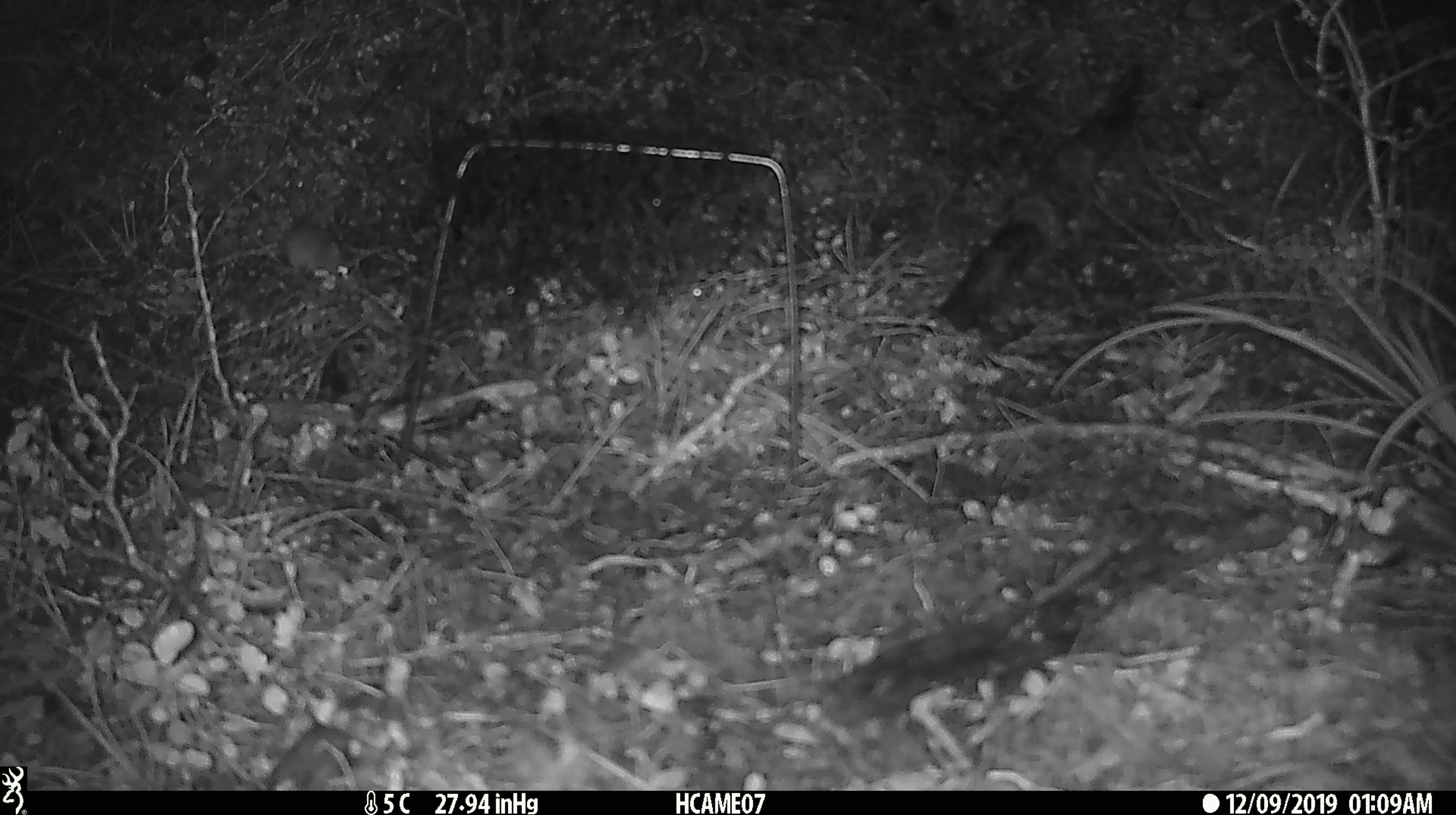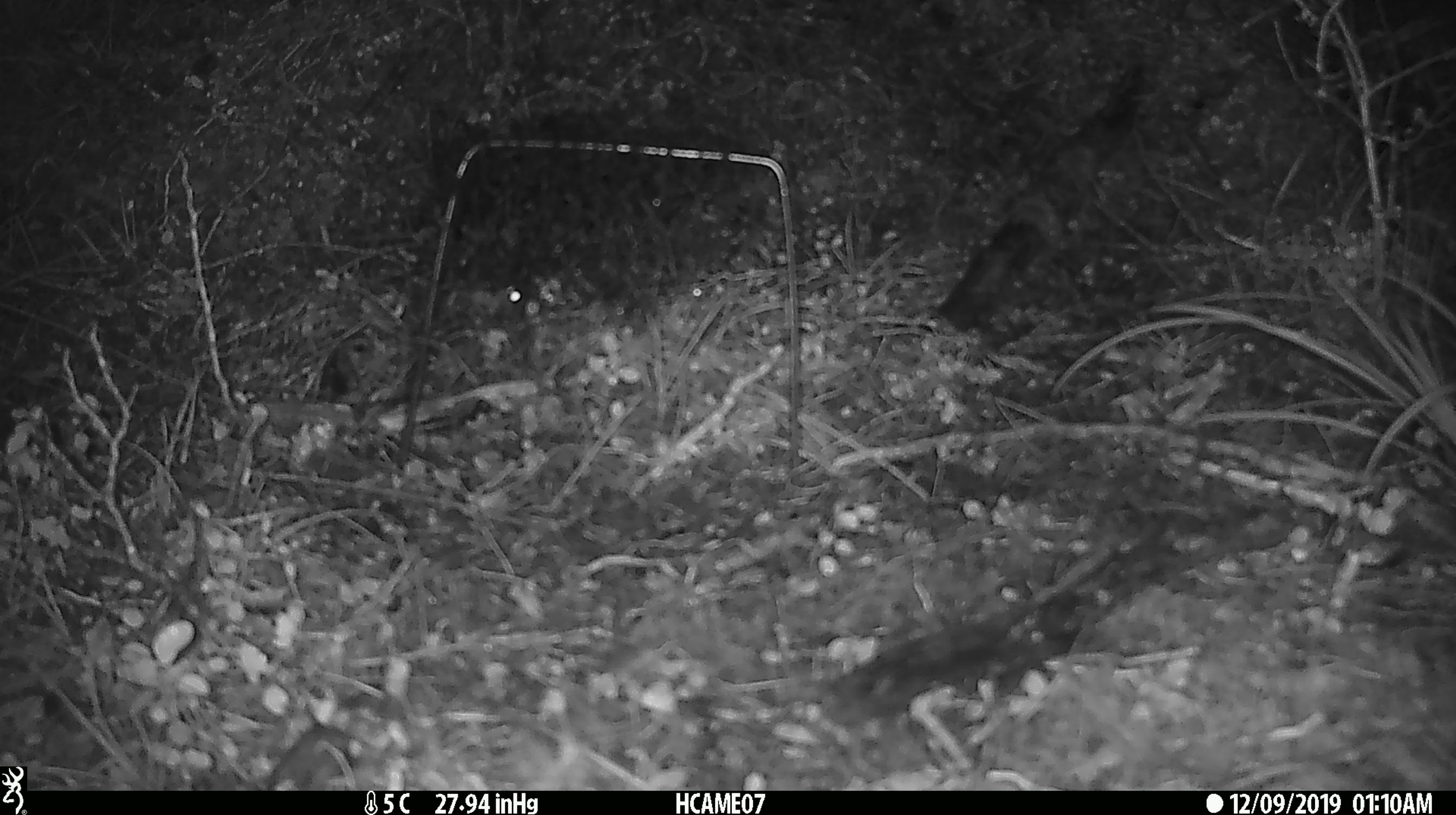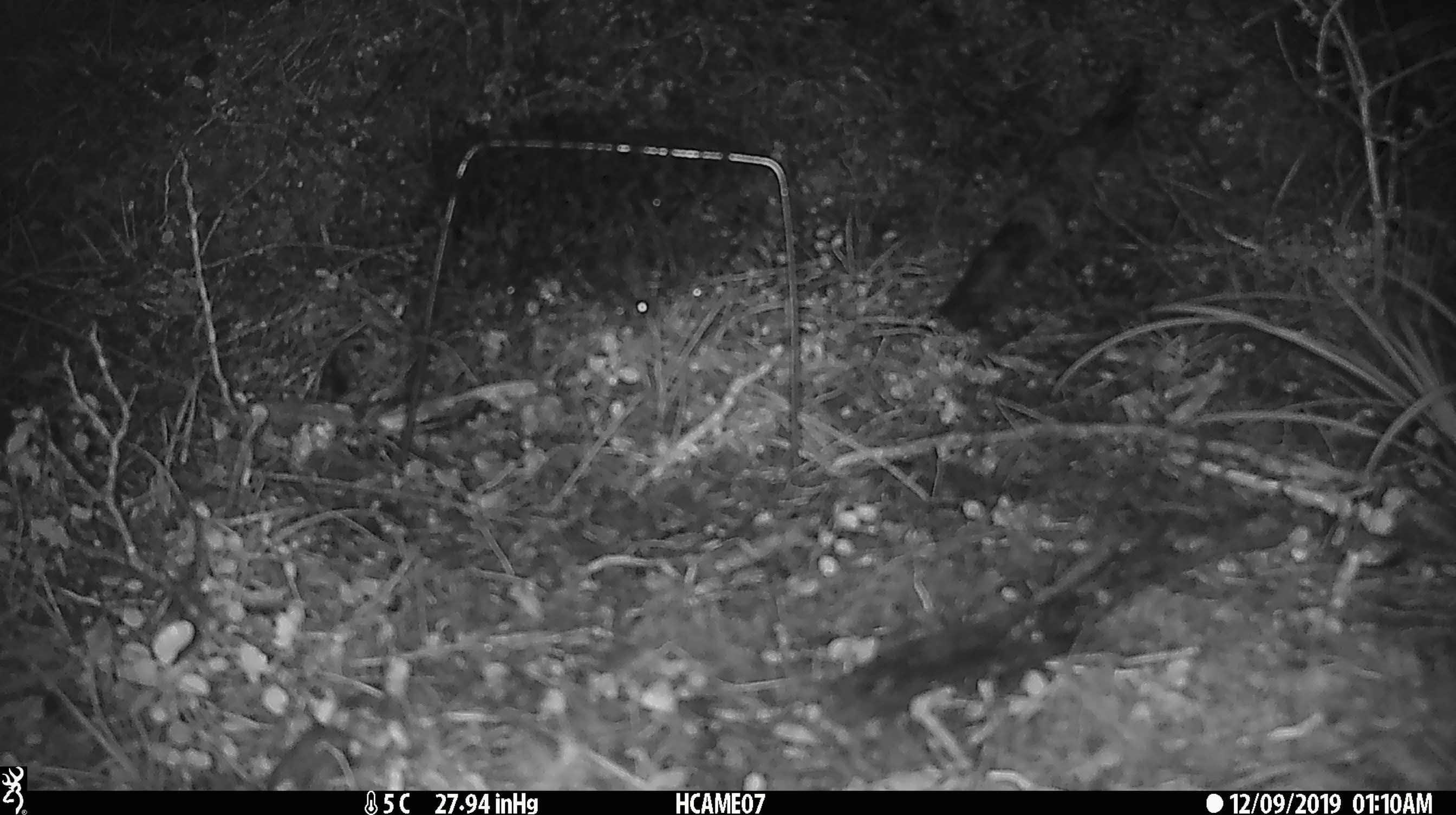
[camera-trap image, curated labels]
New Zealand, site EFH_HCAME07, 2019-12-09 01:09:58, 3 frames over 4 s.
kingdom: Animalia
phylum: Chordata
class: Mammalia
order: Rodentia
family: Muridae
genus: Mus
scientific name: Mus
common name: mouse